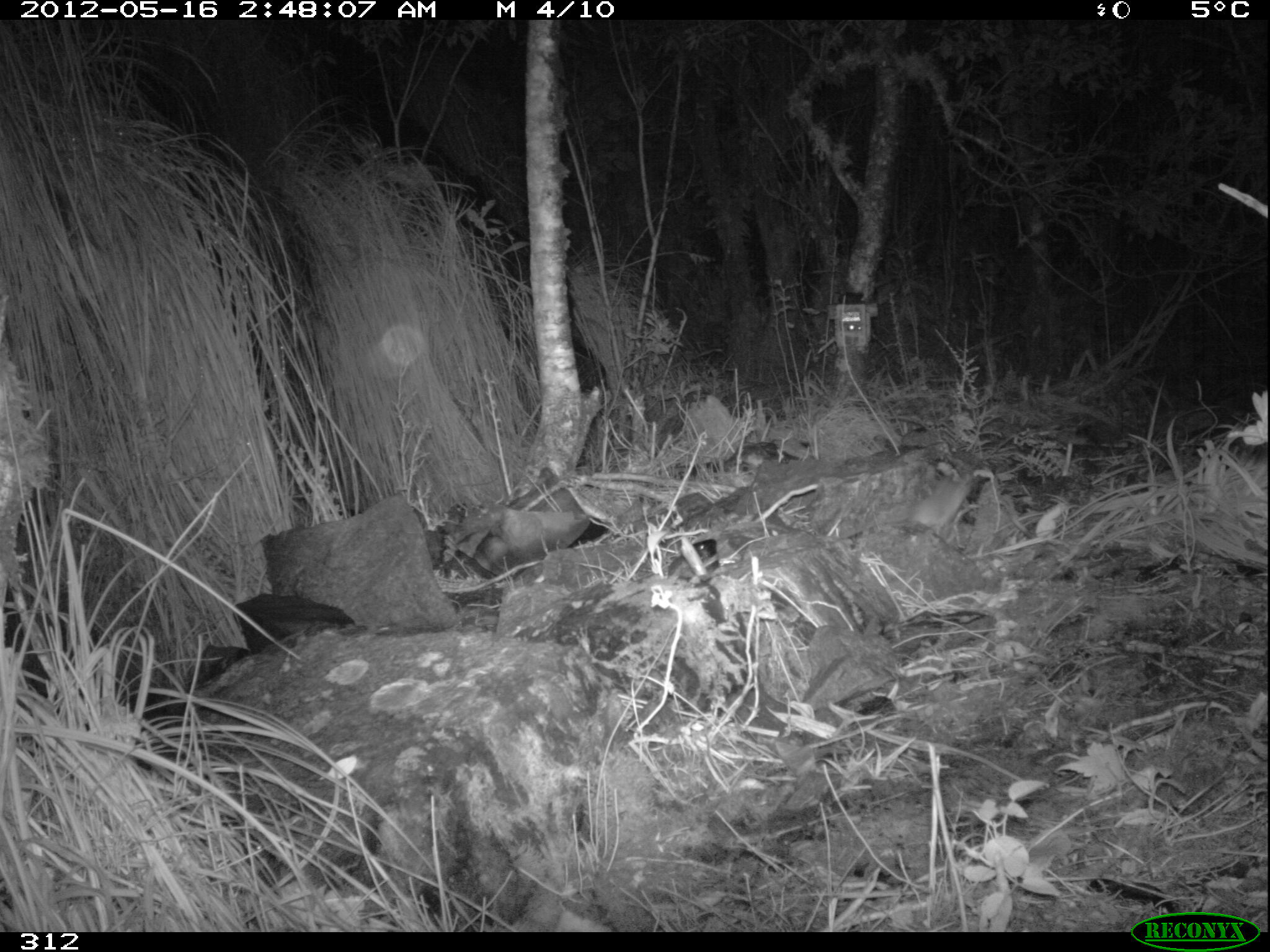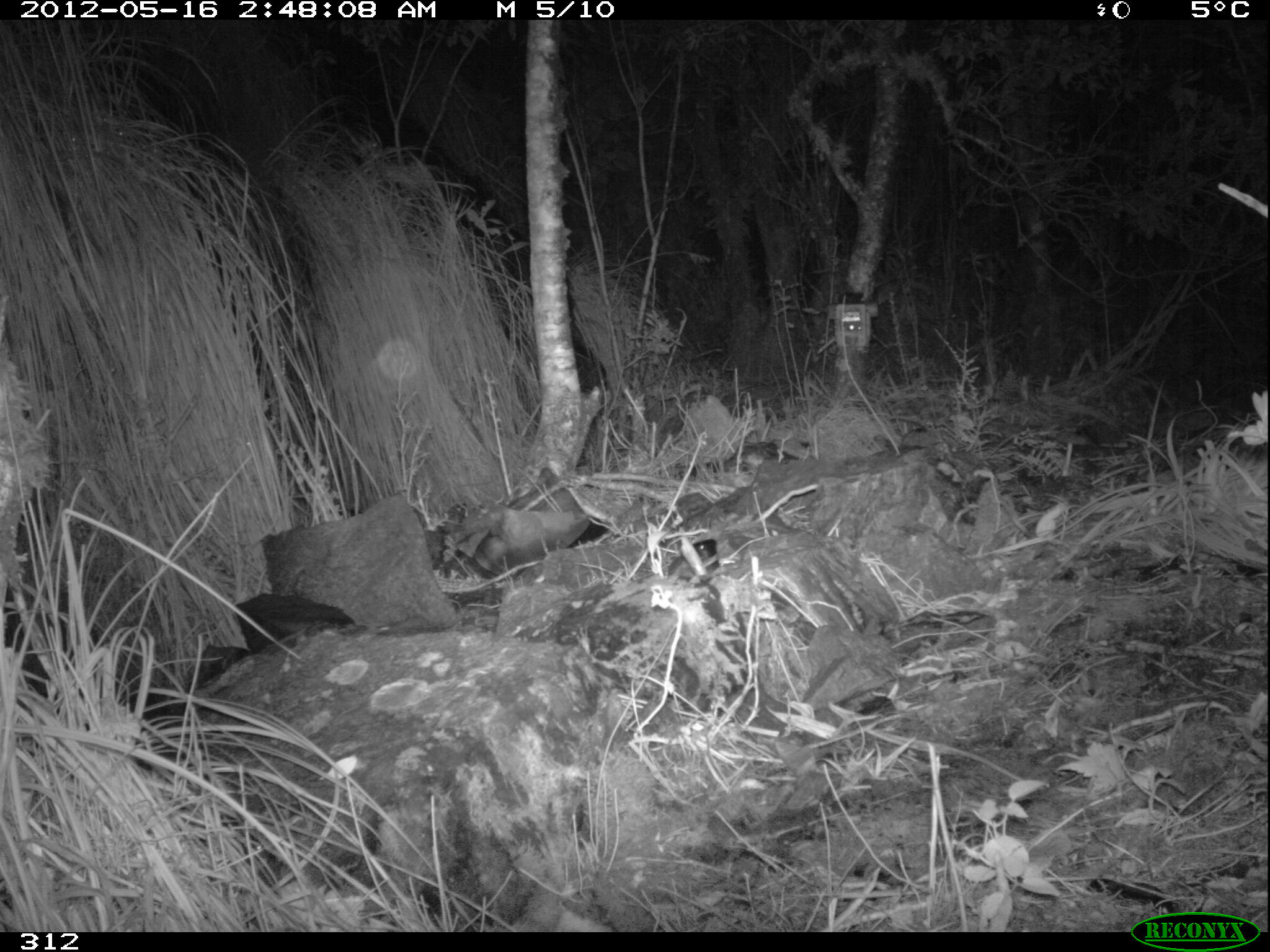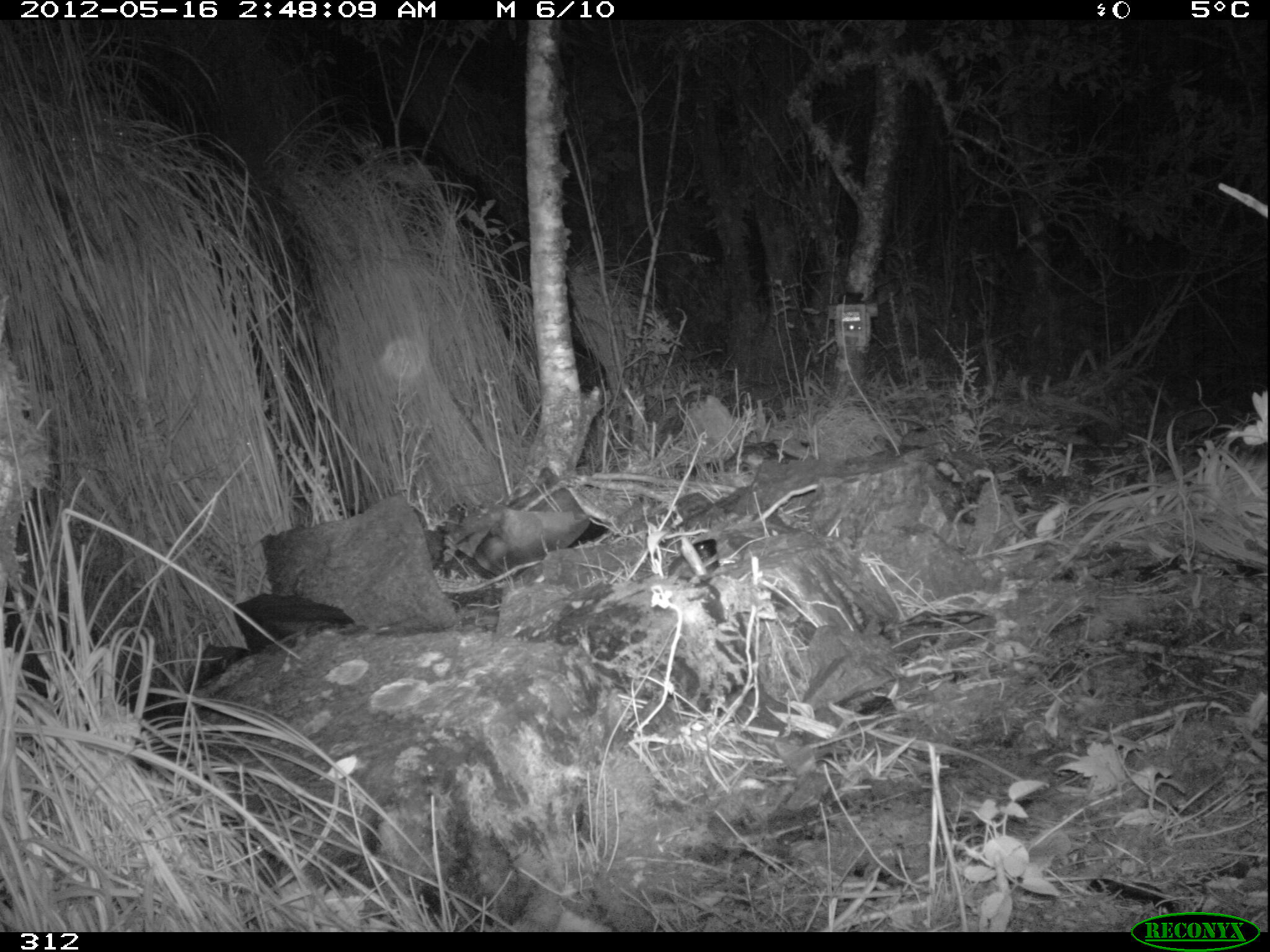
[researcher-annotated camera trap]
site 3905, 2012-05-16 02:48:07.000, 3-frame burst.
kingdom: Animalia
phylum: Chordata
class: Mammalia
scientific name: Marsupialia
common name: marsupials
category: unknown marsupial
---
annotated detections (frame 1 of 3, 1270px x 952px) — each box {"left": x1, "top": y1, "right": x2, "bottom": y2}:
unknown marsupial: {"left": 819, "top": 472, "right": 974, "bottom": 547}